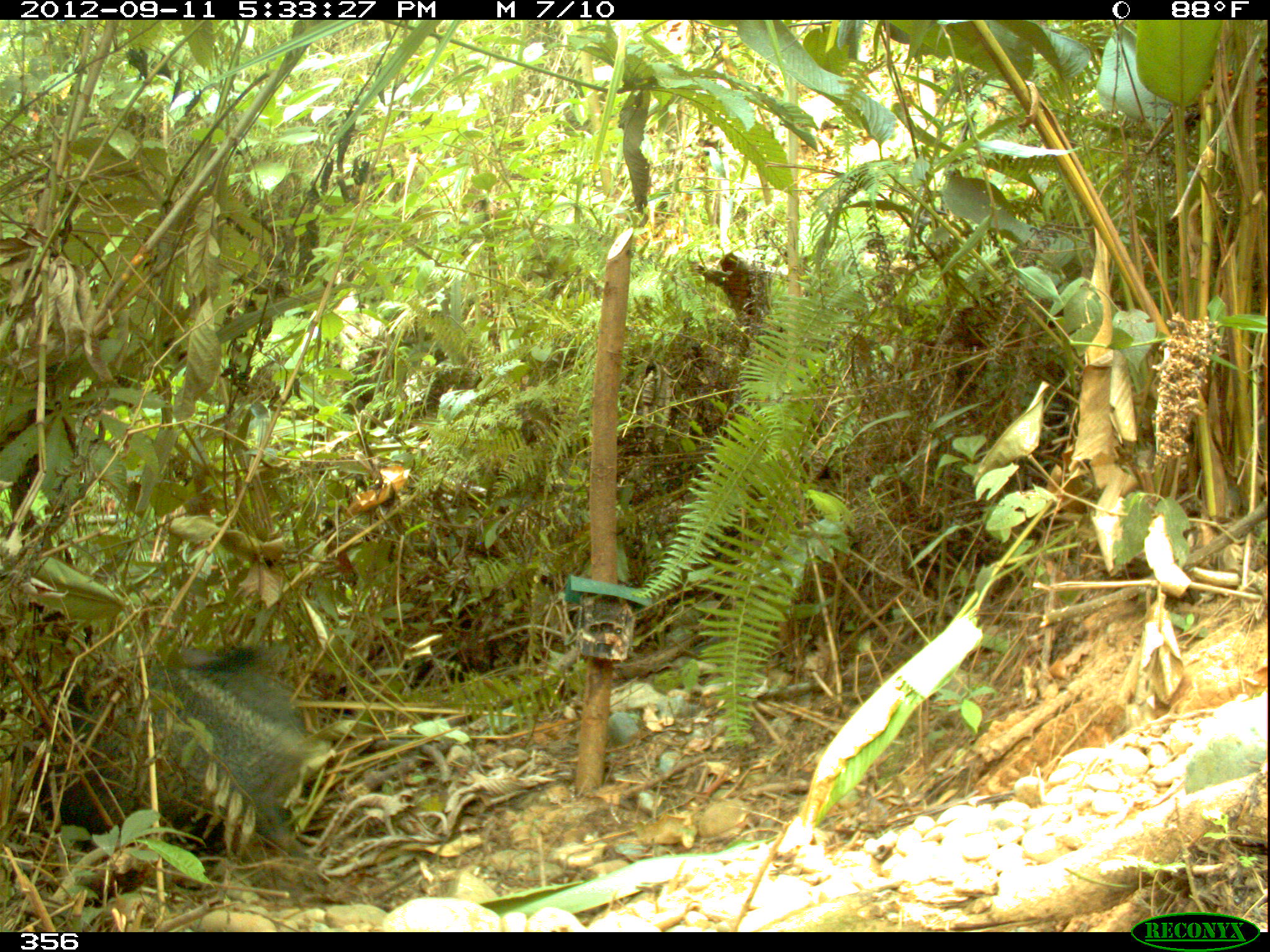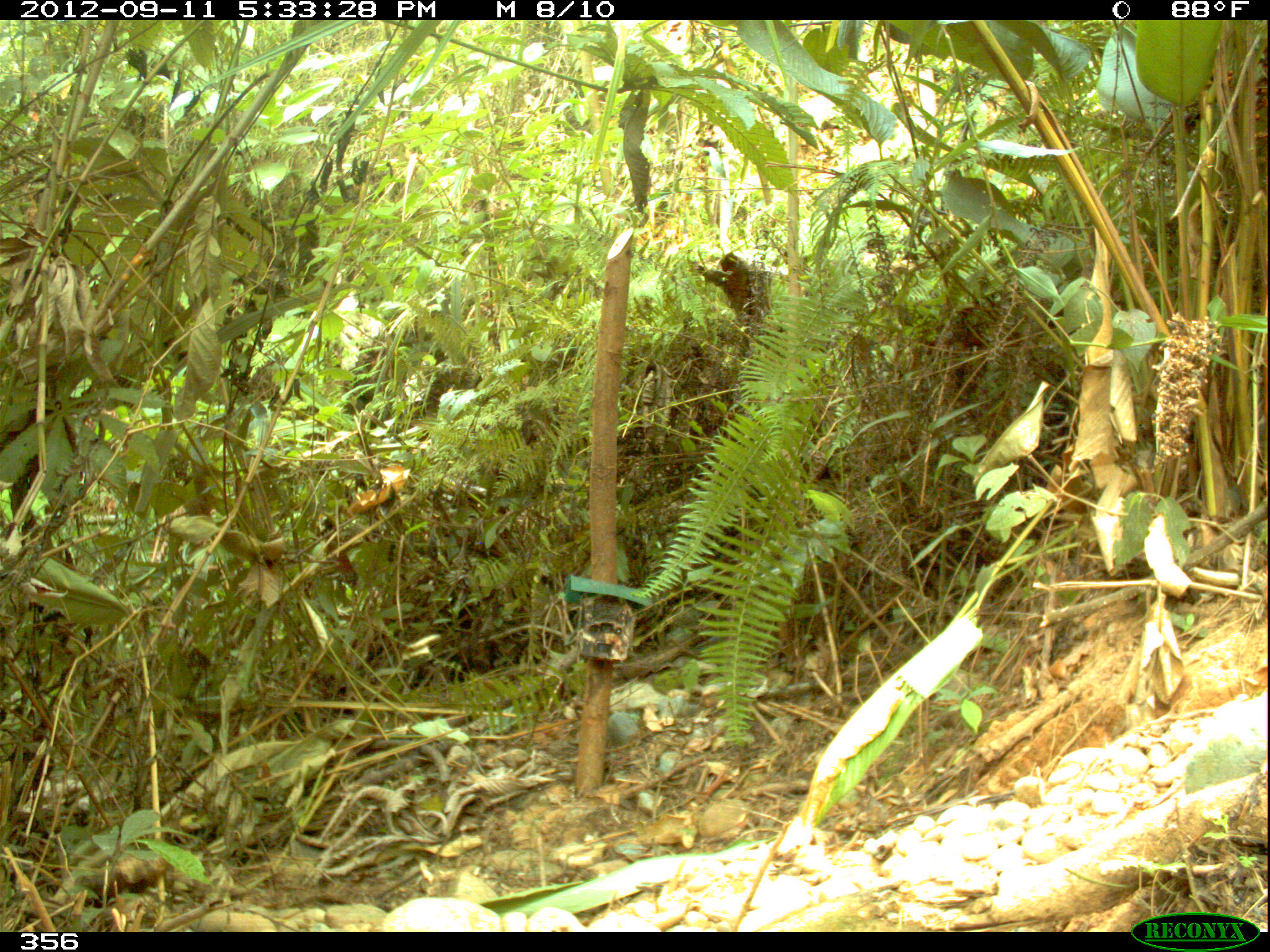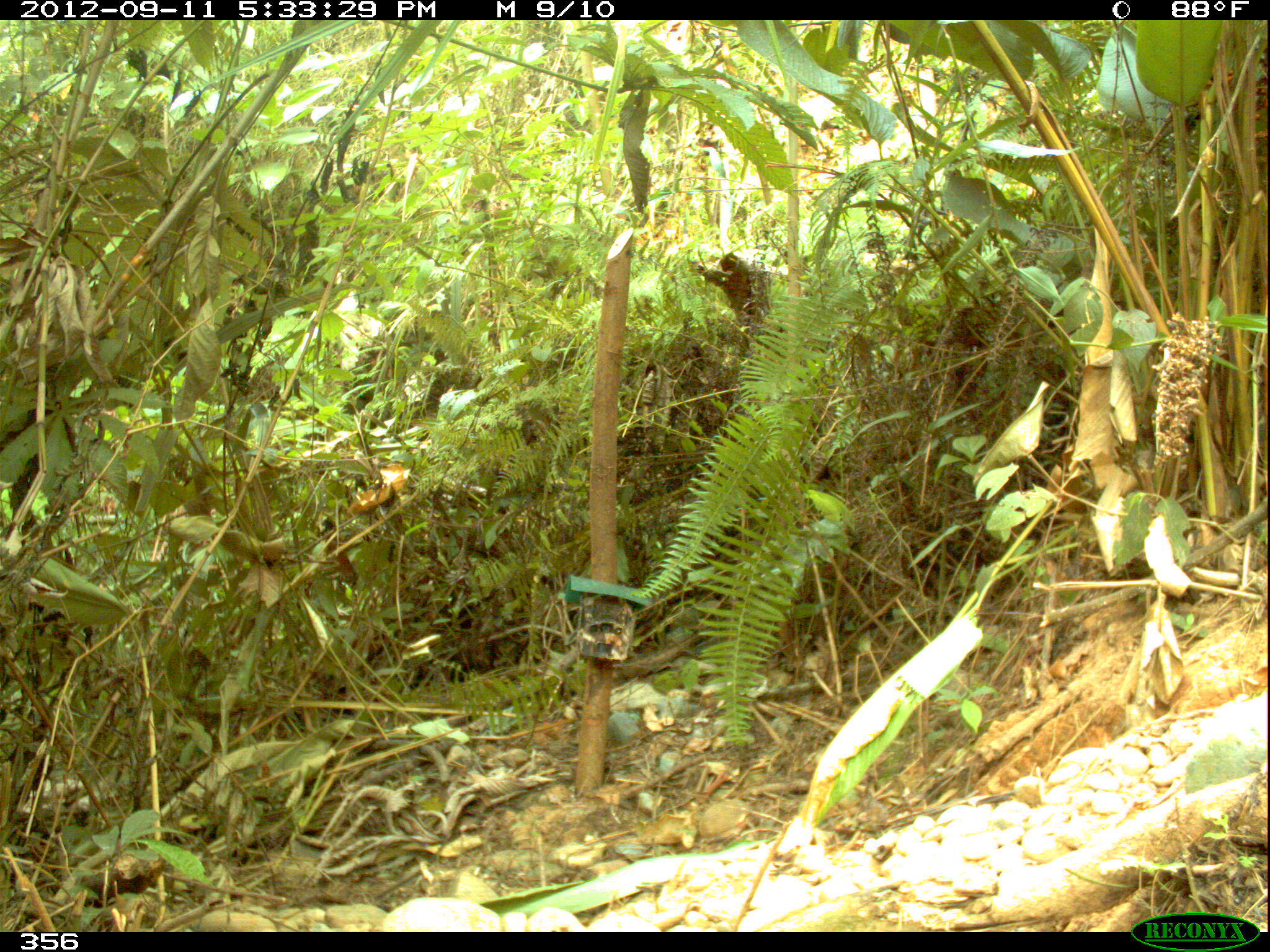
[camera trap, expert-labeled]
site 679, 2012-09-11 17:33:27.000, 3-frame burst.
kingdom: Animalia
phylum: Chordata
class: Mammalia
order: Artiodactyla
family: Tayassuidae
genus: Pecari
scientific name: Pecari tajacu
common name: collared peccary